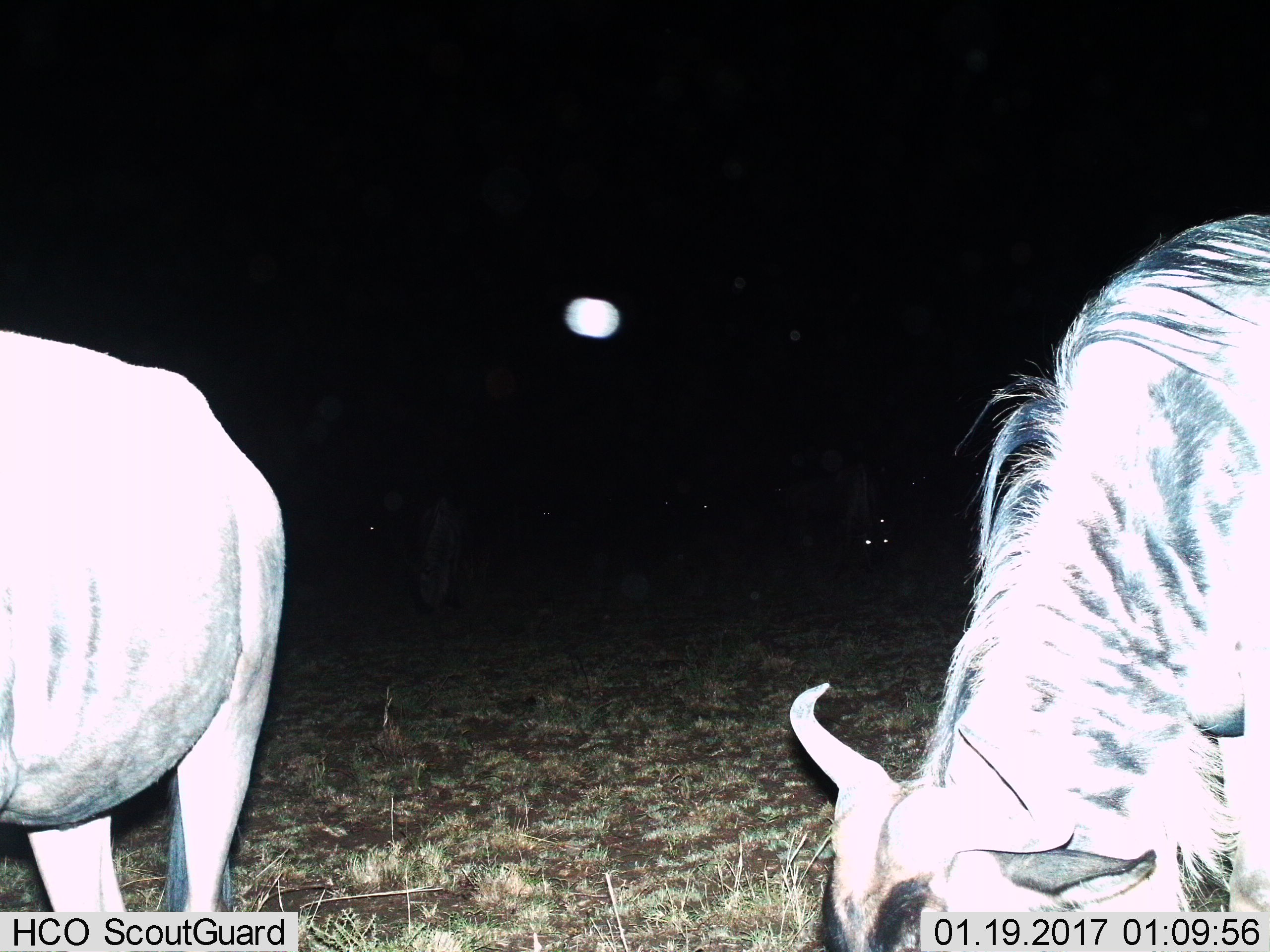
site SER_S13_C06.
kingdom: Animalia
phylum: Chordata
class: Mammalia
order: Artiodactyla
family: Bovidae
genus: Connochaetes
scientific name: Connochaetes taurinus taurinus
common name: blue wildebeest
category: wildebeestblue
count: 2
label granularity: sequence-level